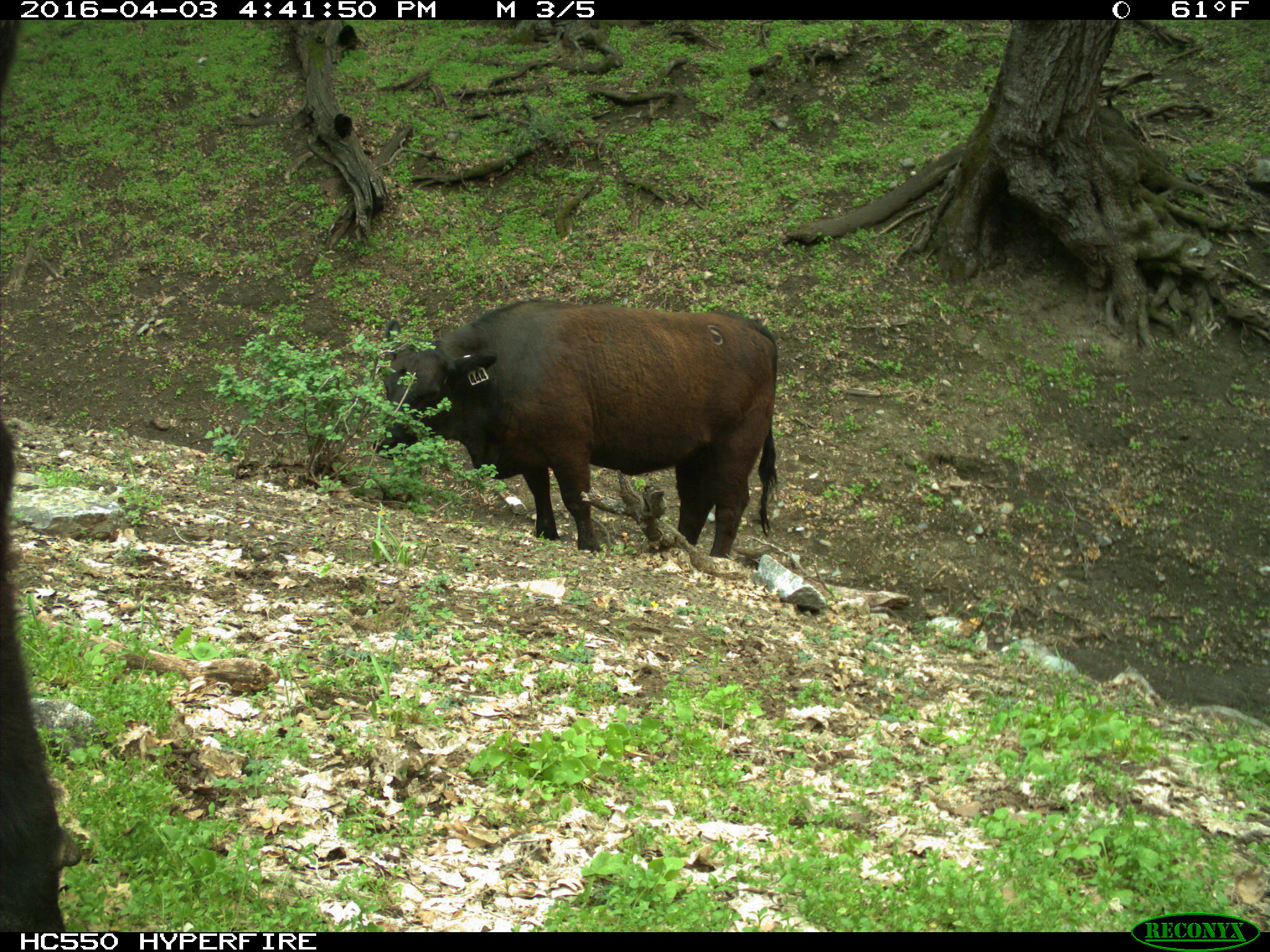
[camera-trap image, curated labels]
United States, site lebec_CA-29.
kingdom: Animalia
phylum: Chordata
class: Mammalia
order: Artiodactyla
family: Bovidae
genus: Bos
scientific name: Bos taurus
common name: domestic cow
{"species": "Bos taurus (domestic cow)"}